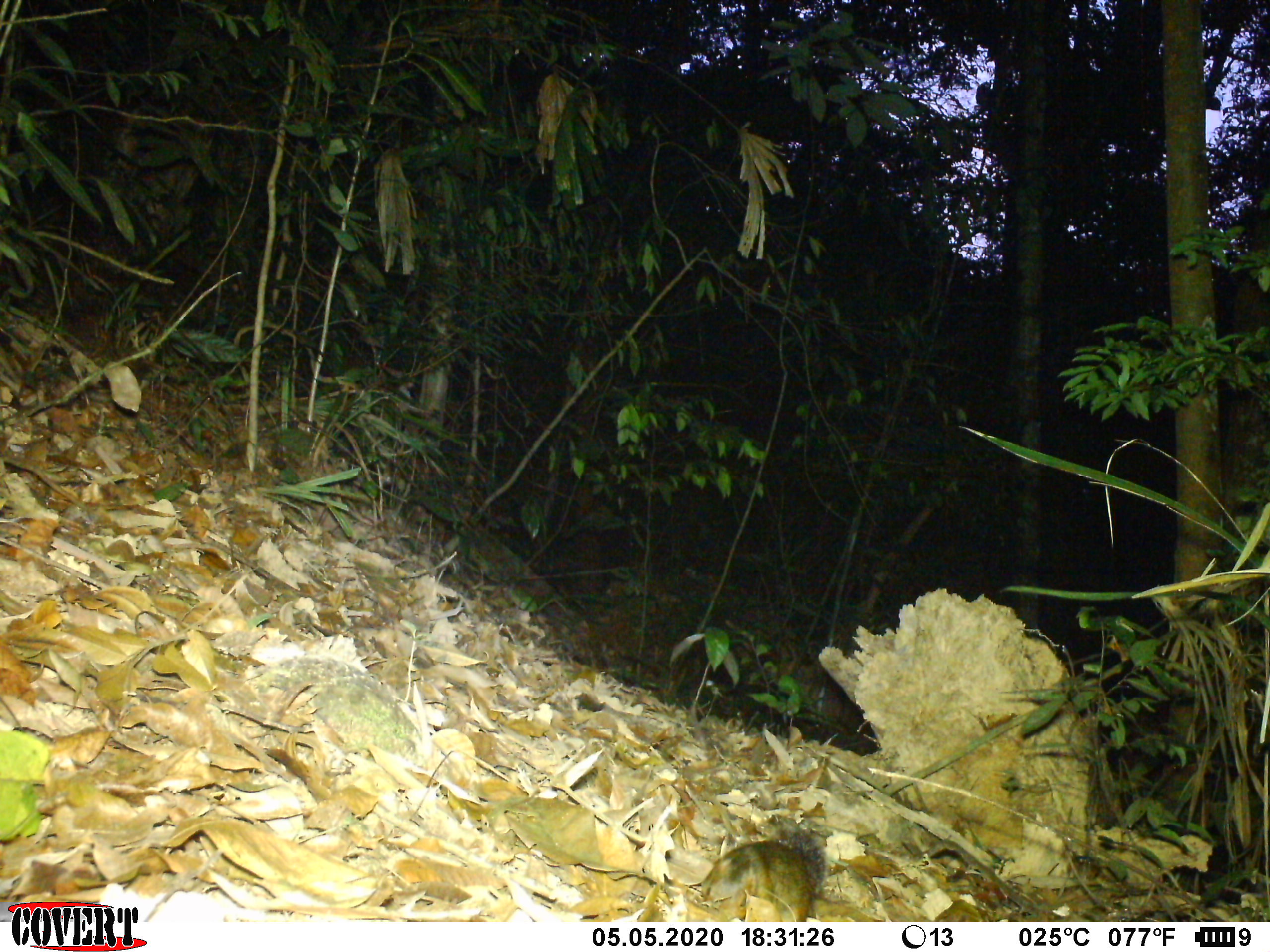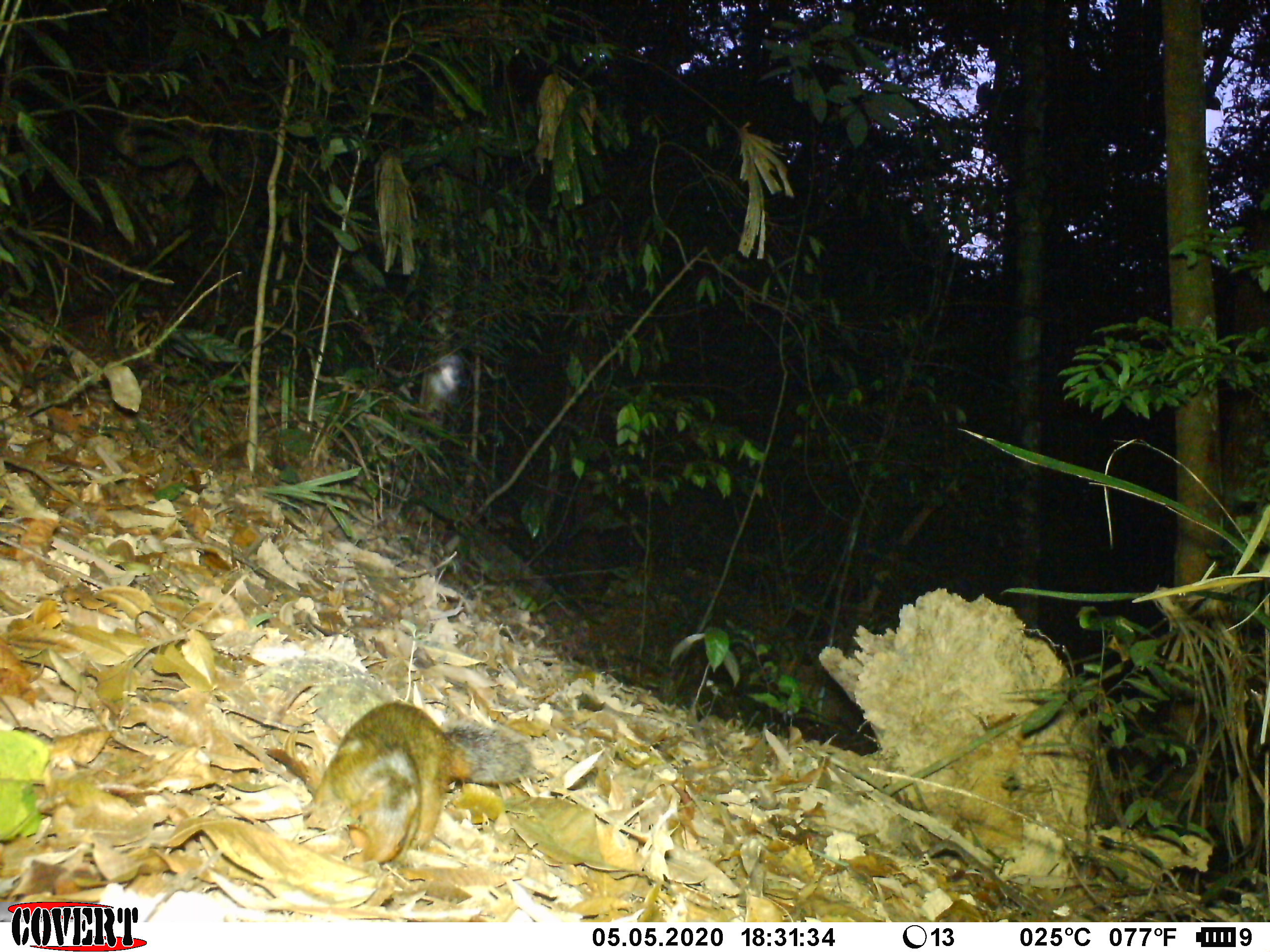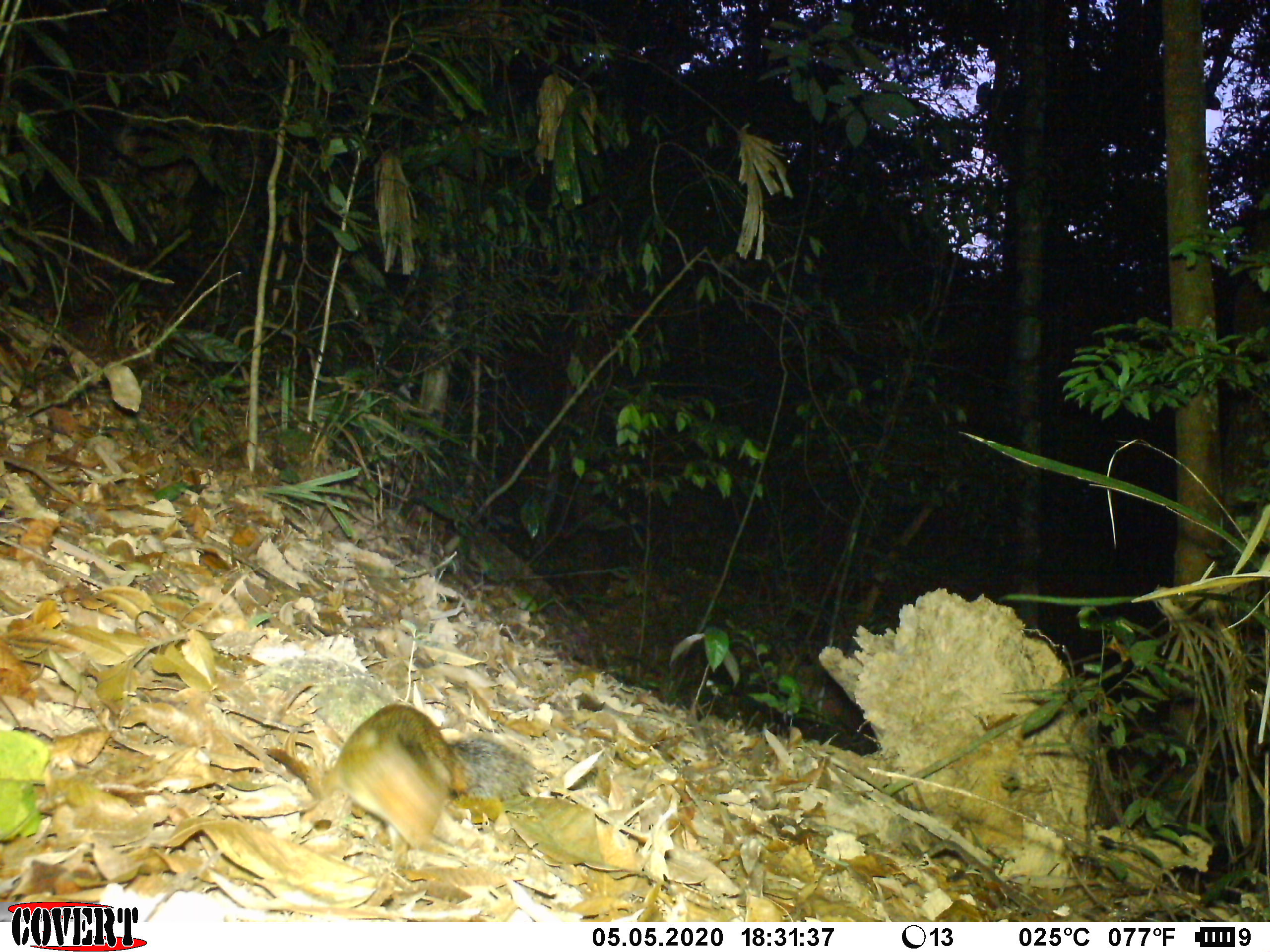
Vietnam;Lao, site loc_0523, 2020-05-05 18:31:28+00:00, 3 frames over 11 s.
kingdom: Animalia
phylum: Chordata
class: Mammalia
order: Rodentia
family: Sciuridae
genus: Dremomys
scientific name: Dremomys rufigenis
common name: red-cheeked squirrel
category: red cheeked squirrel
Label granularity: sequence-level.